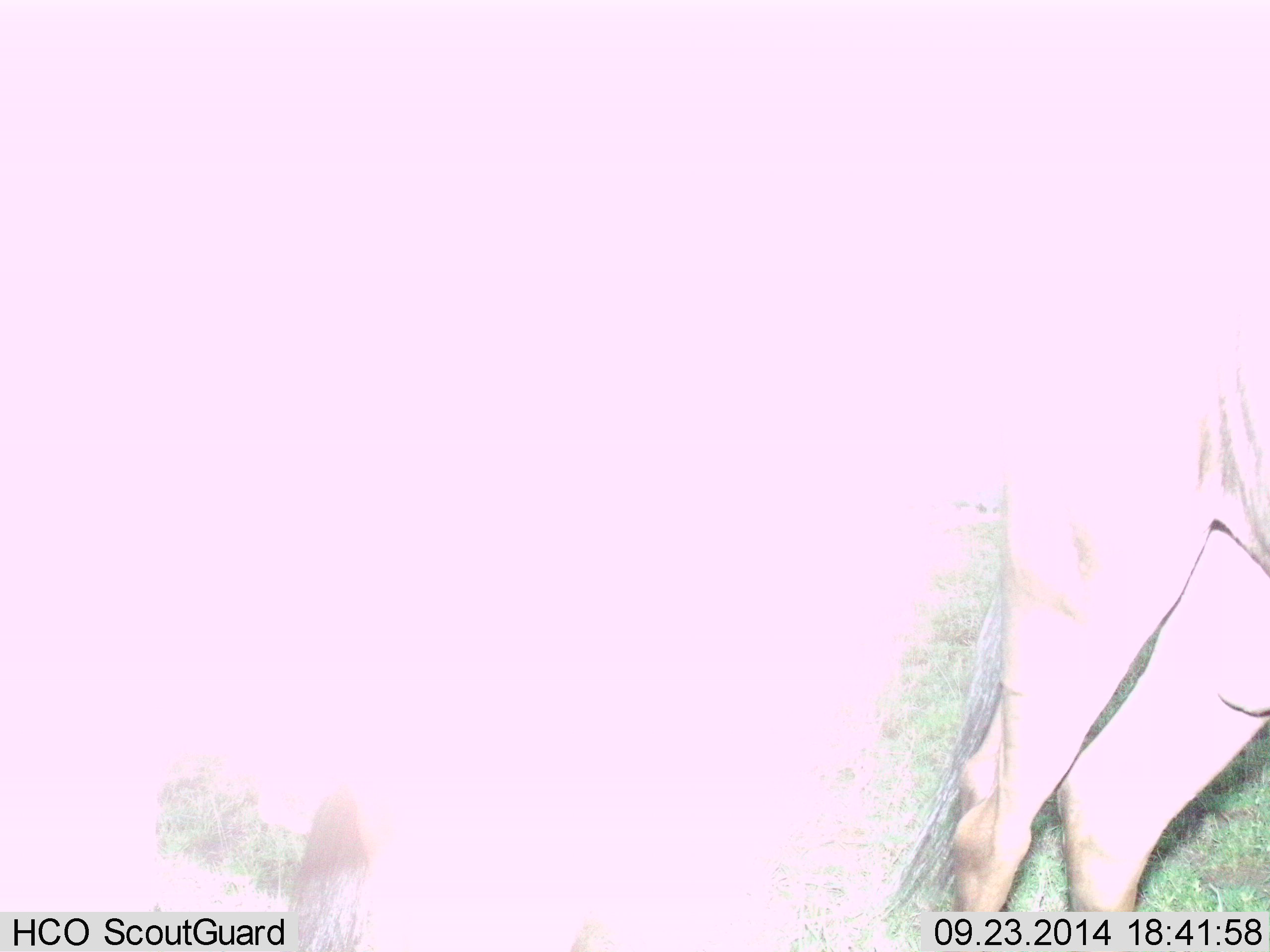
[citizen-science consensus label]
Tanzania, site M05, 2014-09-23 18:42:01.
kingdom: Animalia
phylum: Chordata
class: Mammalia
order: Artiodactyla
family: Bovidae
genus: Connochaetes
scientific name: Connochaetes taurinus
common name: blue wildebeest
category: wildebeest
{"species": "wildebeest (blue wildebeest) (Connochaetes taurinus)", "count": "2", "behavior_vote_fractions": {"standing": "100%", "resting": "0%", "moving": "0%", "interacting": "0%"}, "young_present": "0%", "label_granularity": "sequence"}